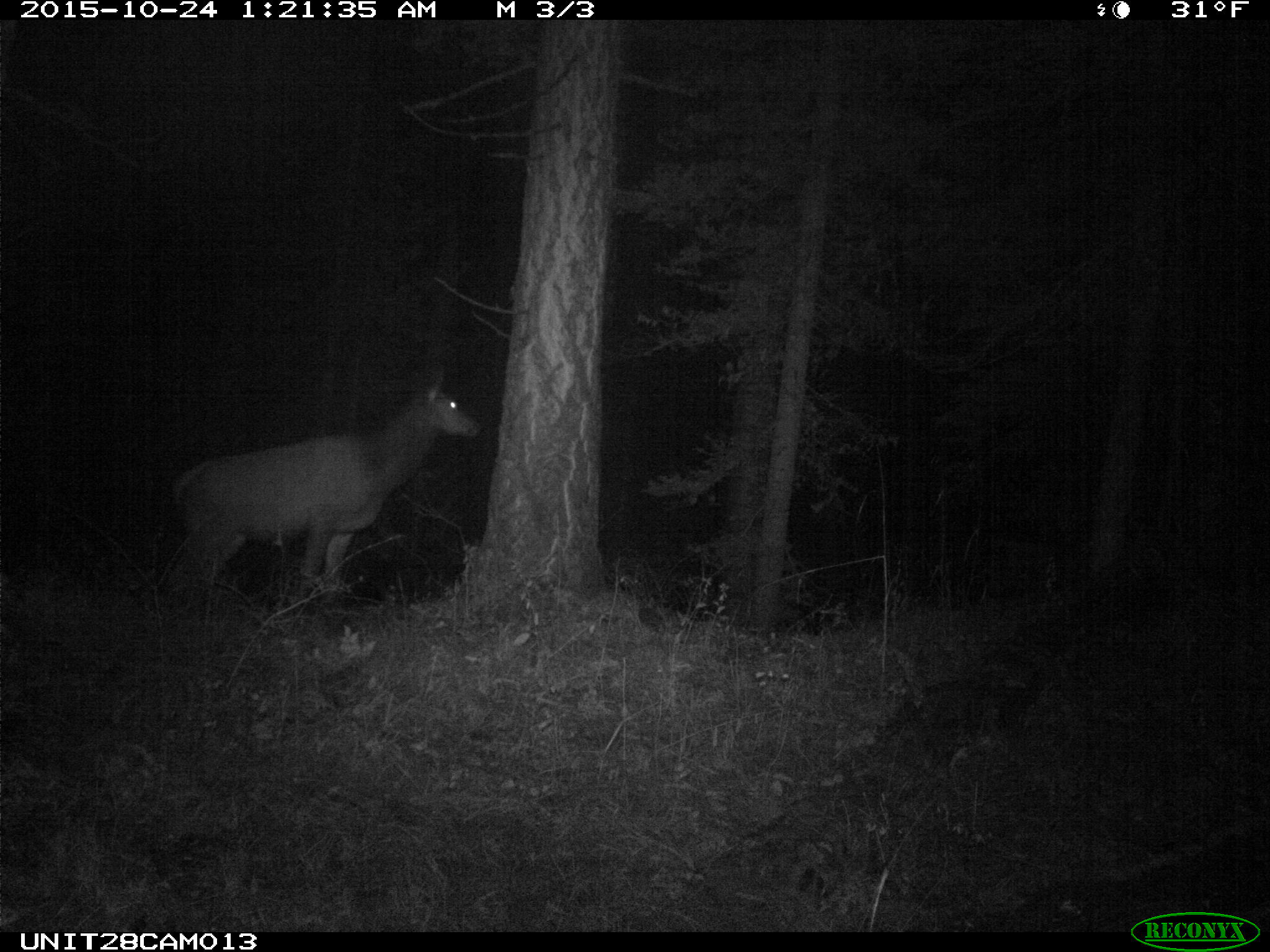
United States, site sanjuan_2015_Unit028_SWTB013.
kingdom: Animalia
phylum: Chordata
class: Mammalia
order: Artiodactyla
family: Cervidae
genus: Cervus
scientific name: Cervus elaphus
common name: red deer